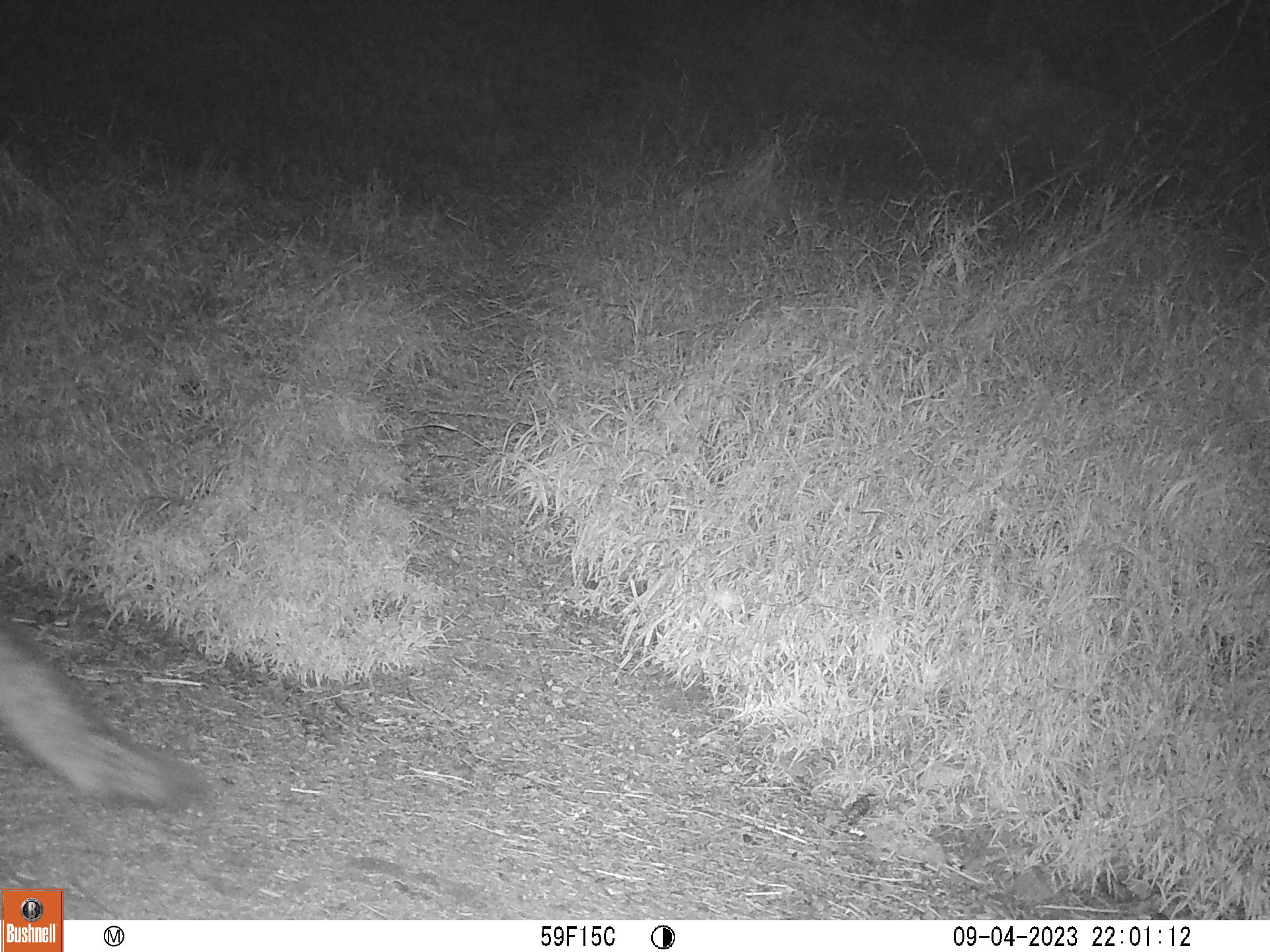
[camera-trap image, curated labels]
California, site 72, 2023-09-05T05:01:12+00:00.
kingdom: Animalia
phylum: Chordata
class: Mammalia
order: Carnivora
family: Canidae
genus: Urocyon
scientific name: Urocyon cinereoargenteus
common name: gray fox